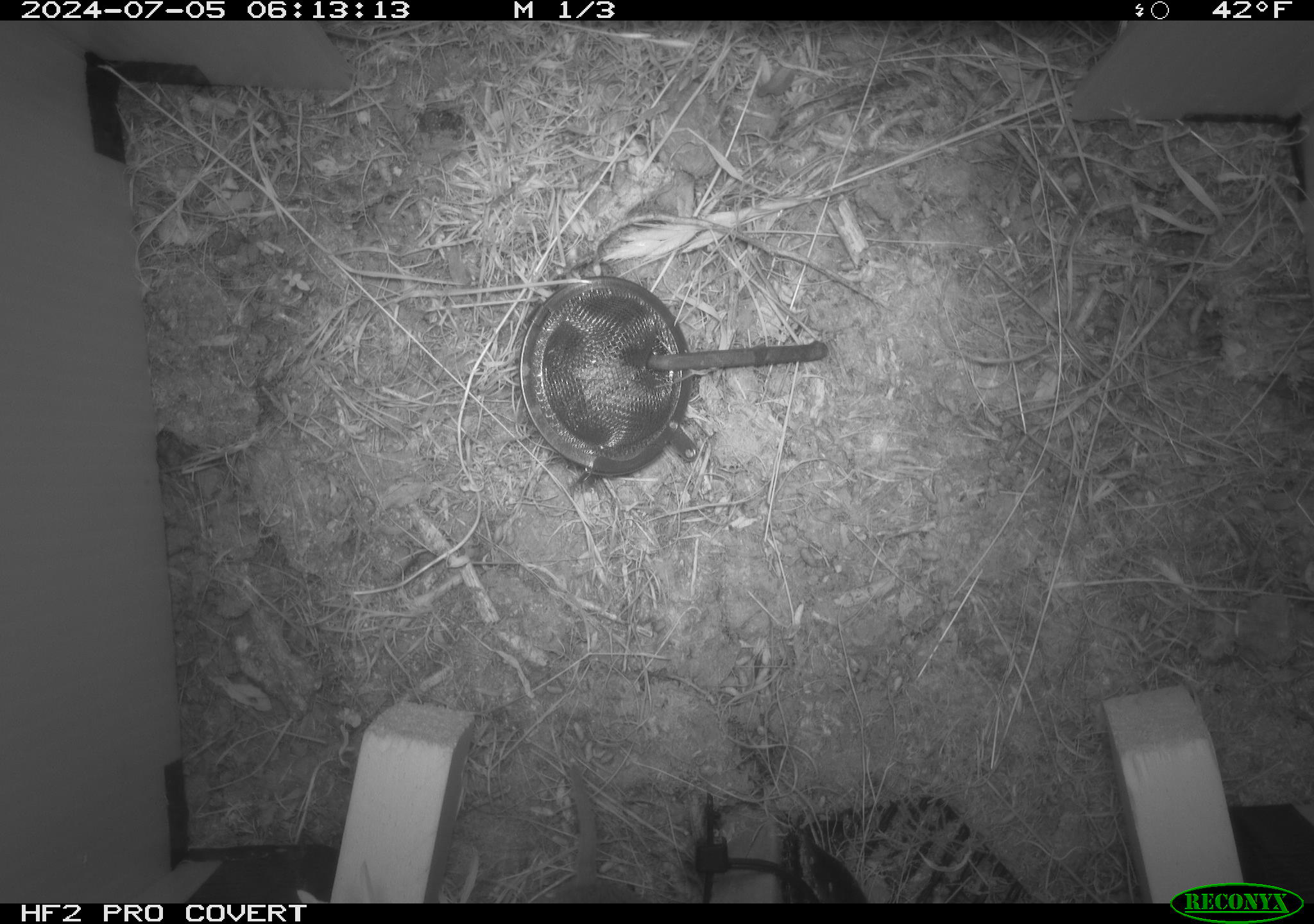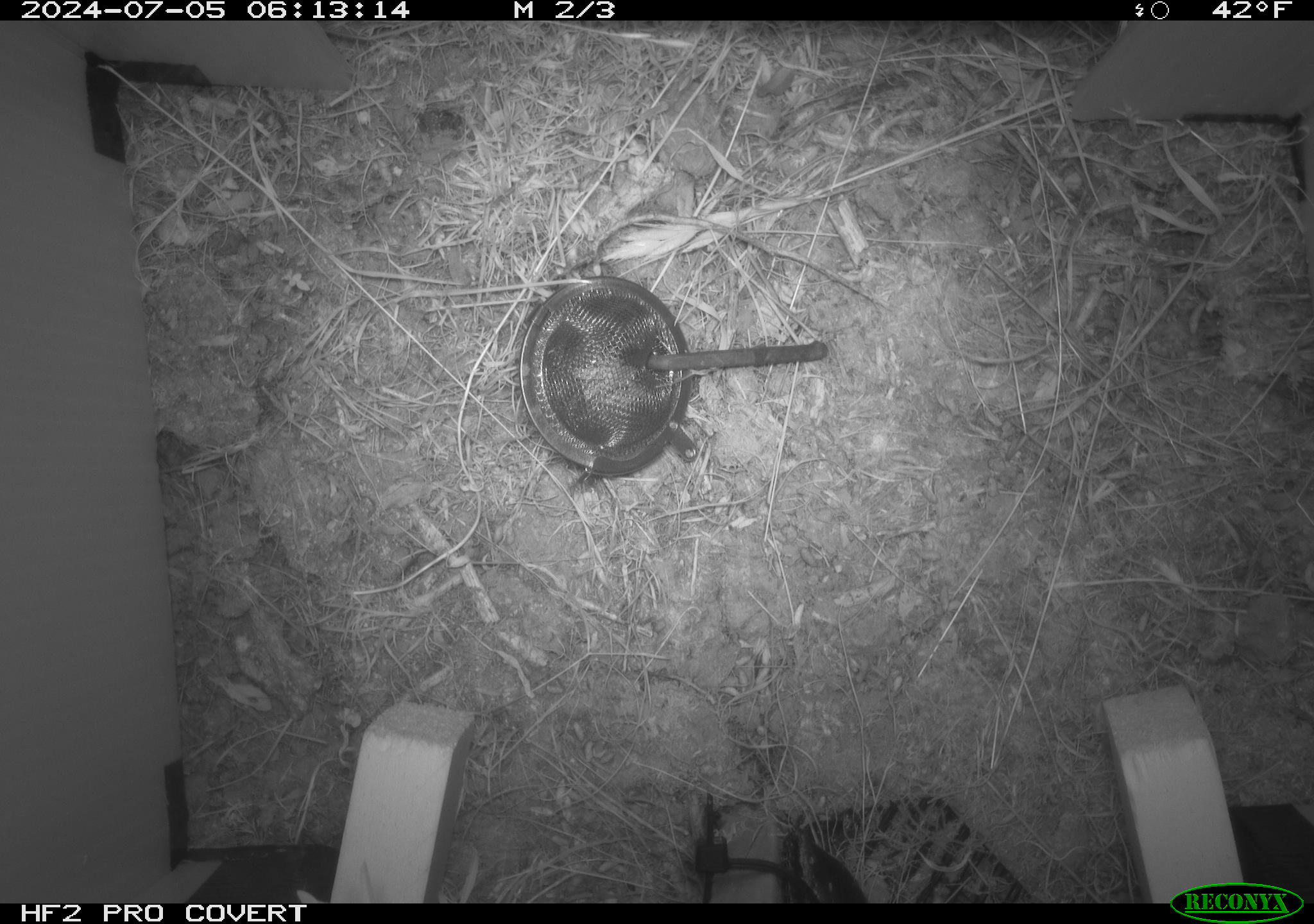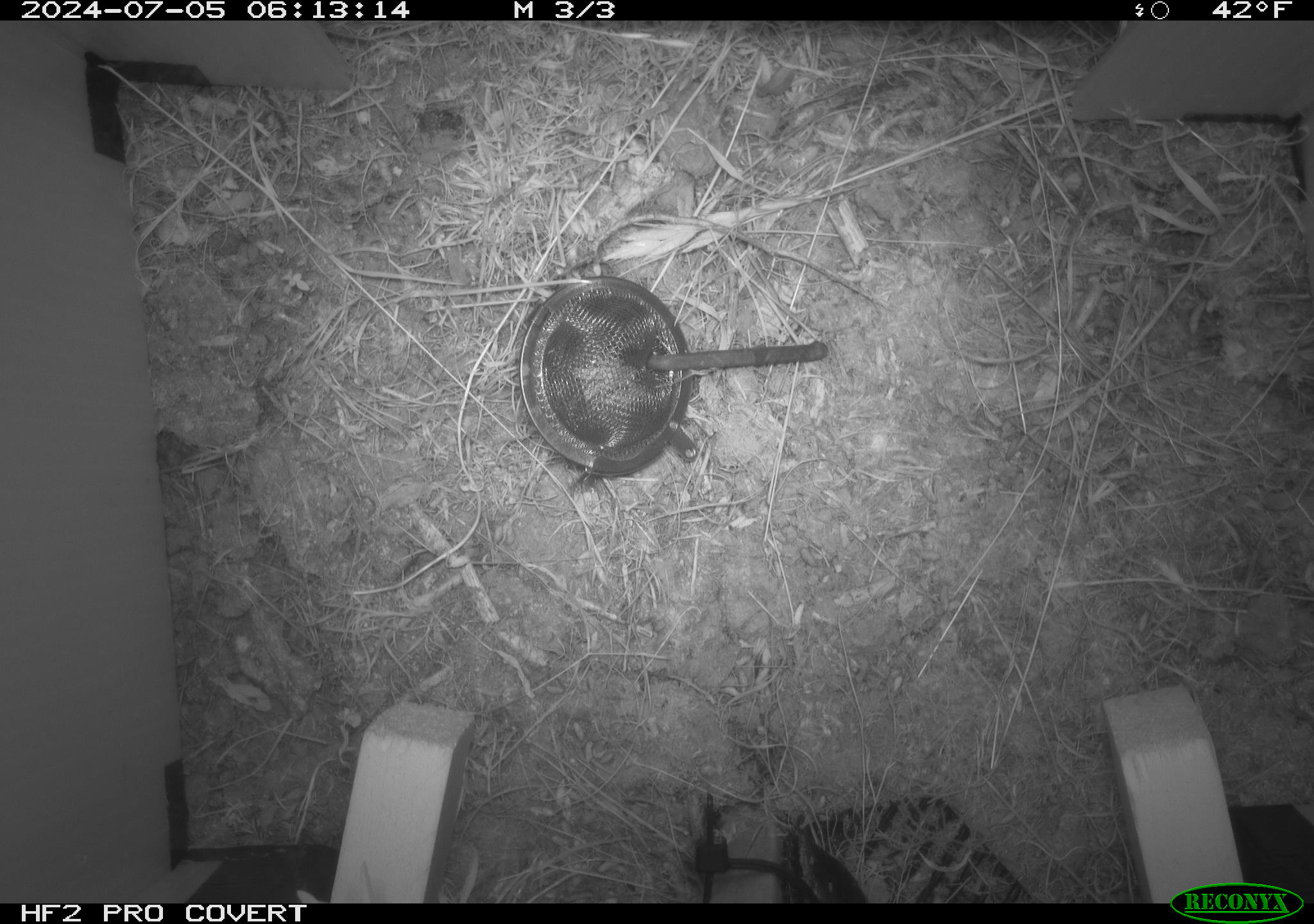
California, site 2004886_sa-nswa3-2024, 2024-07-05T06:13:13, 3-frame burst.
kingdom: Animalia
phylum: Chordata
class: Mammalia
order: Rodentia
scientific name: Rodentia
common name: rodent